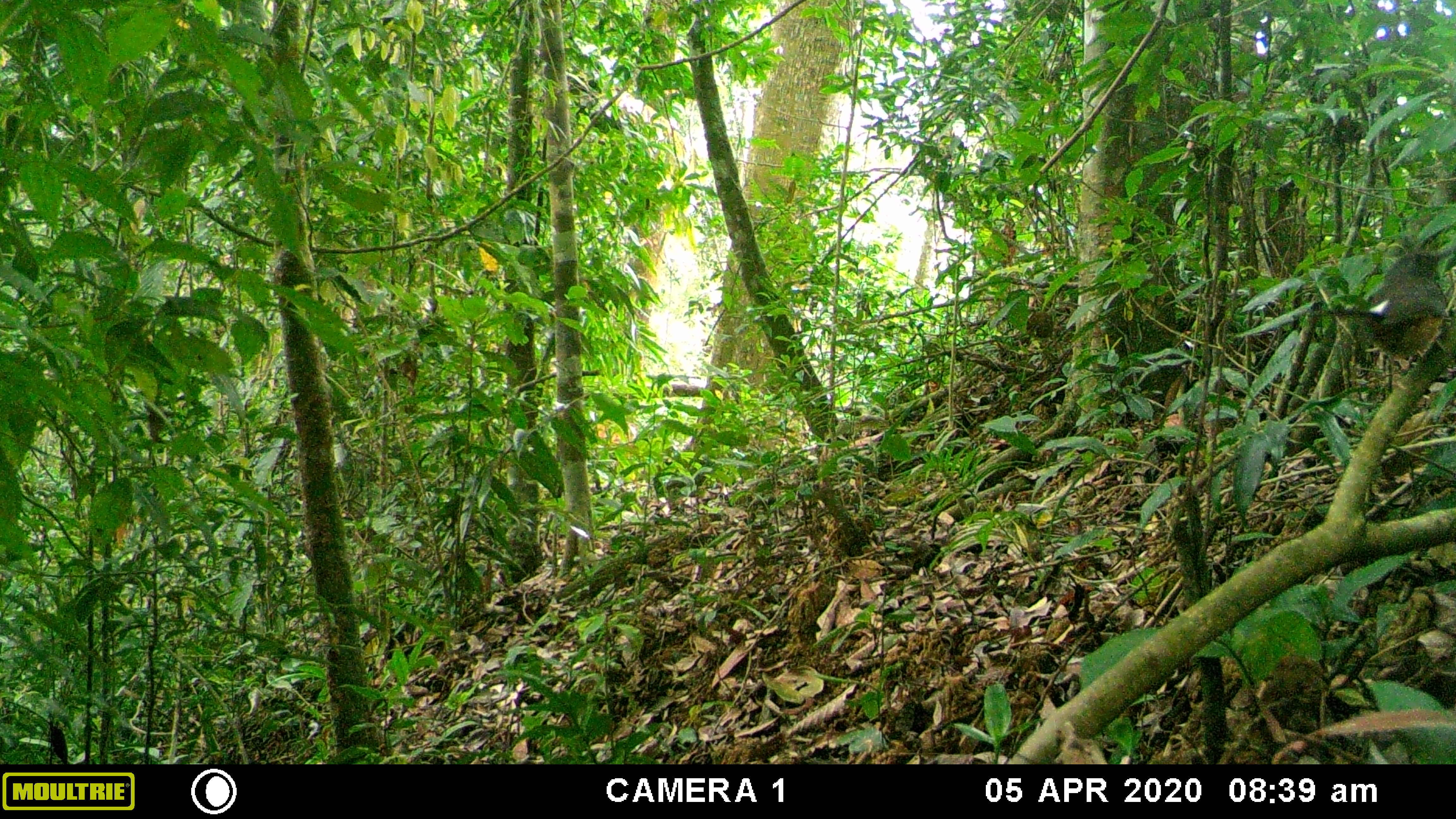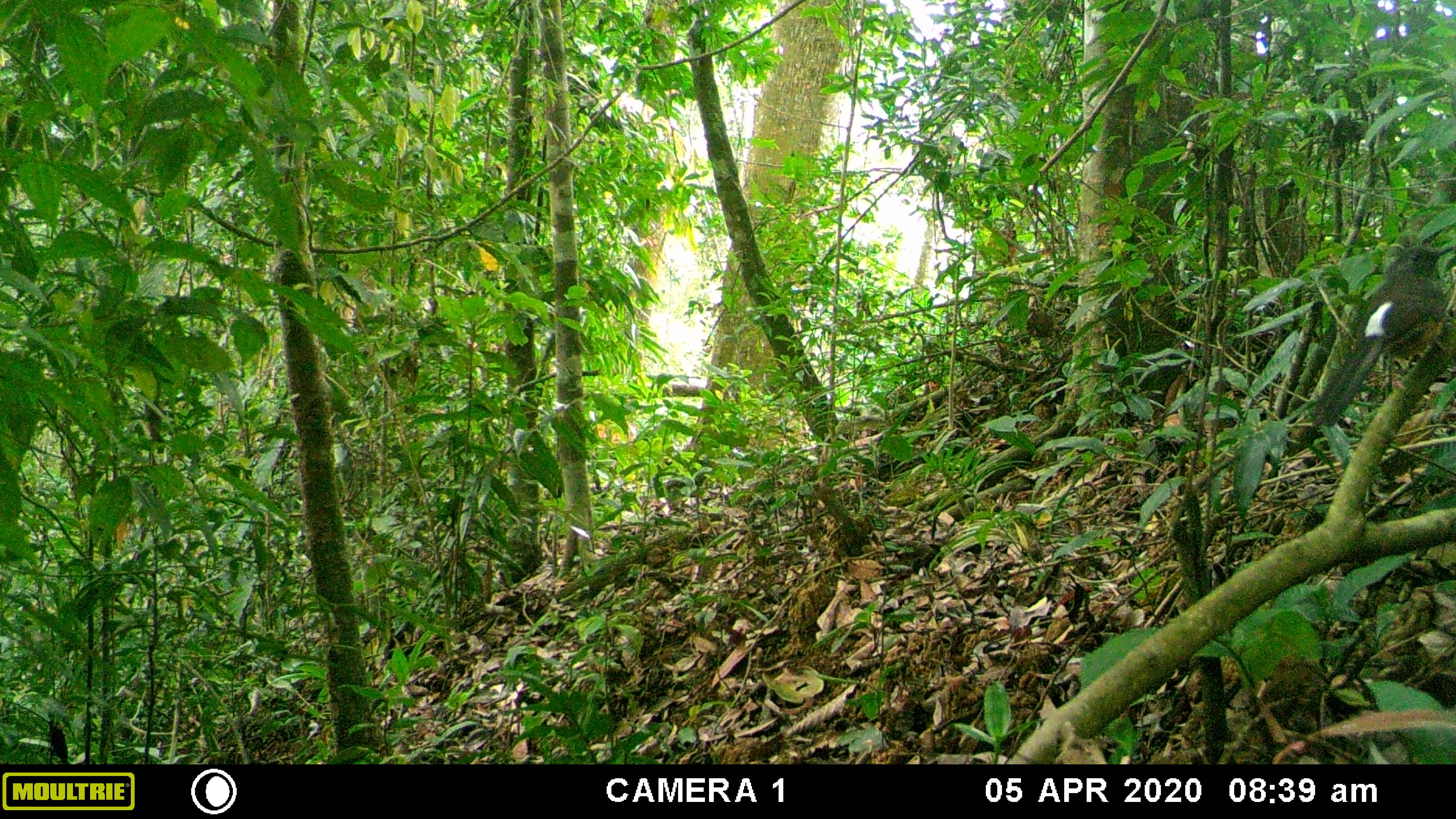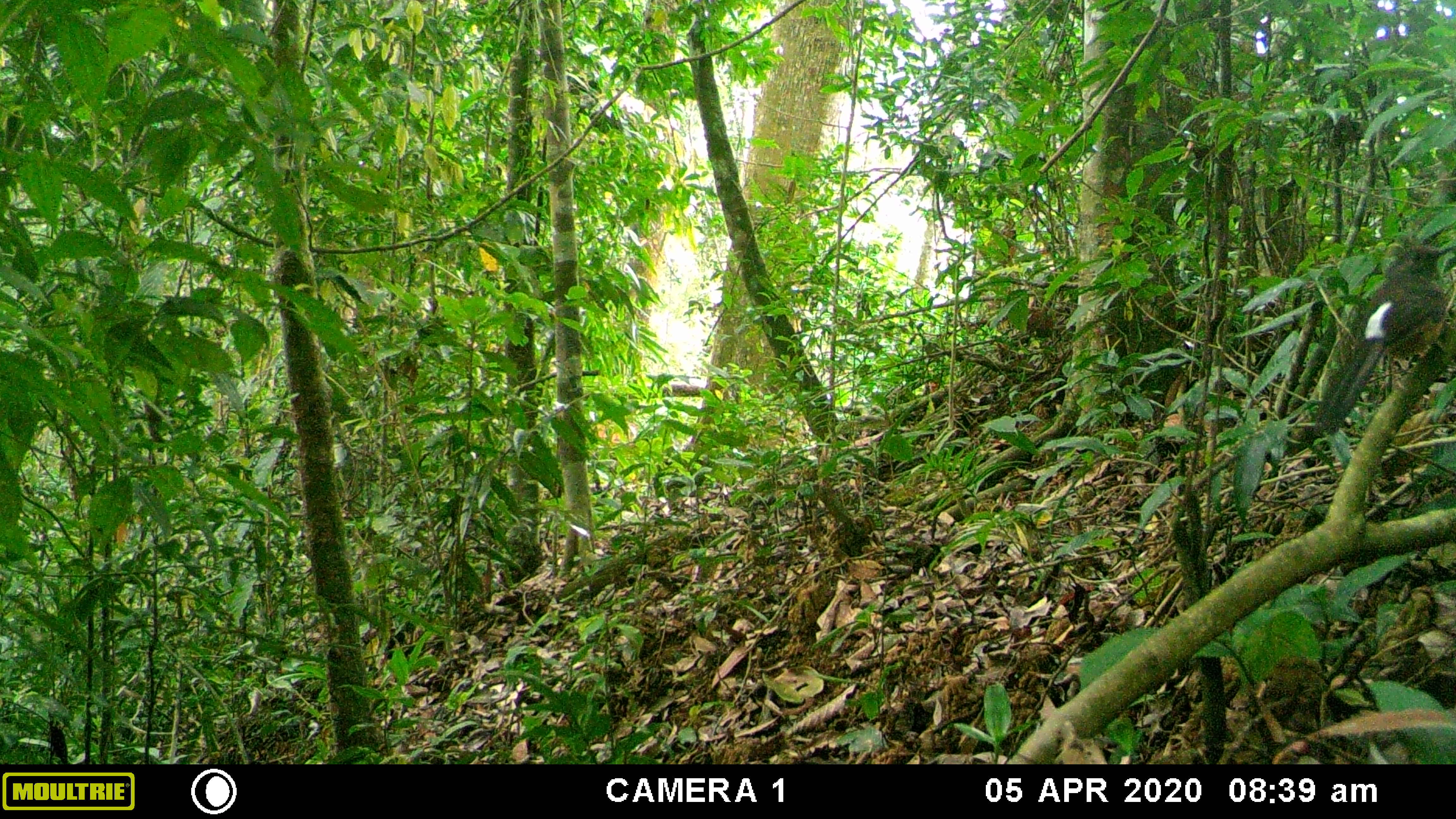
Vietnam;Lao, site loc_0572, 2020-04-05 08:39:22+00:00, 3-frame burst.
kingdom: Animalia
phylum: Chordata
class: Aves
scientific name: Aves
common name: bird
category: unidentified bird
Unidentified bird (bird) (Aves). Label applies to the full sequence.